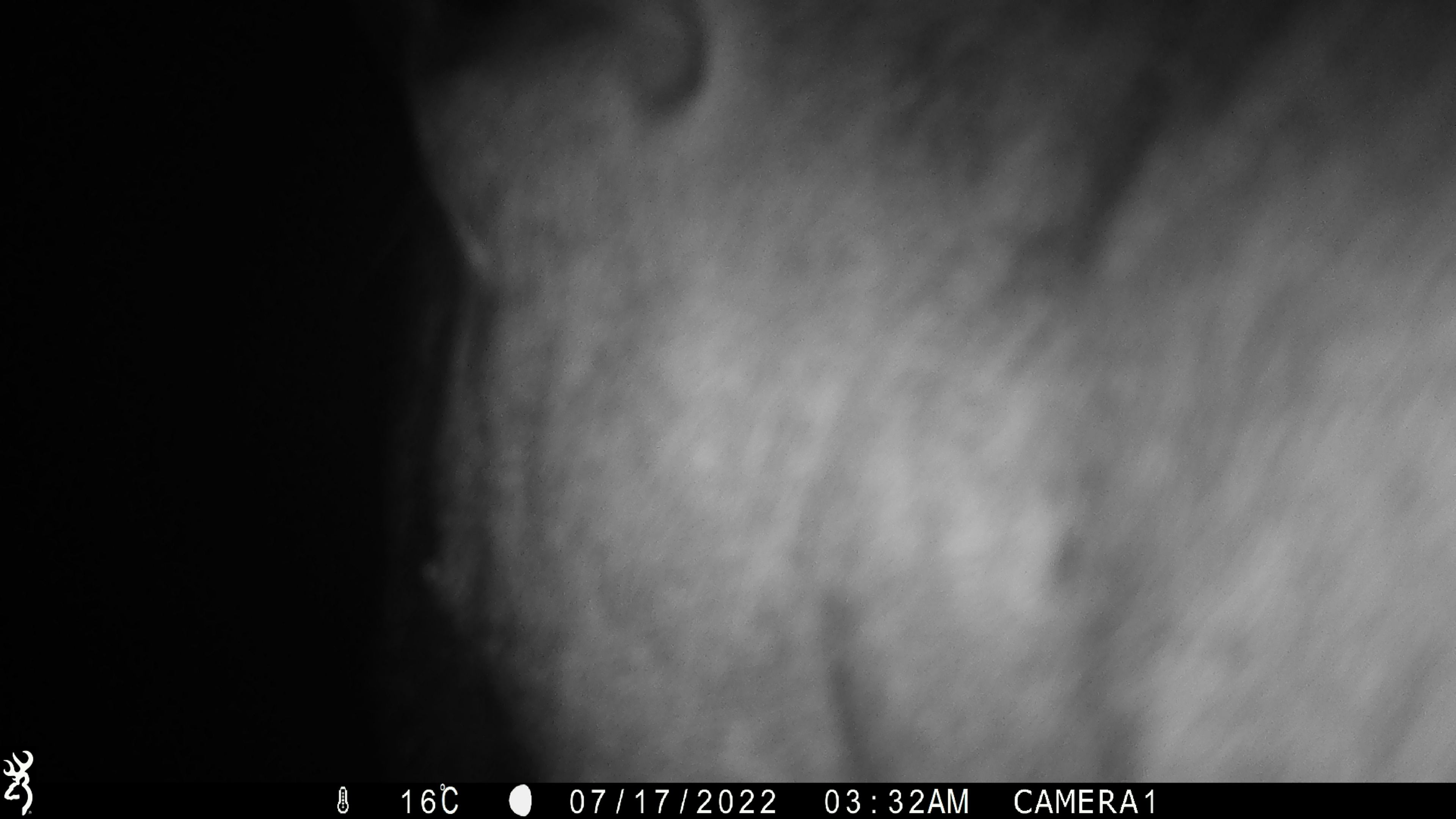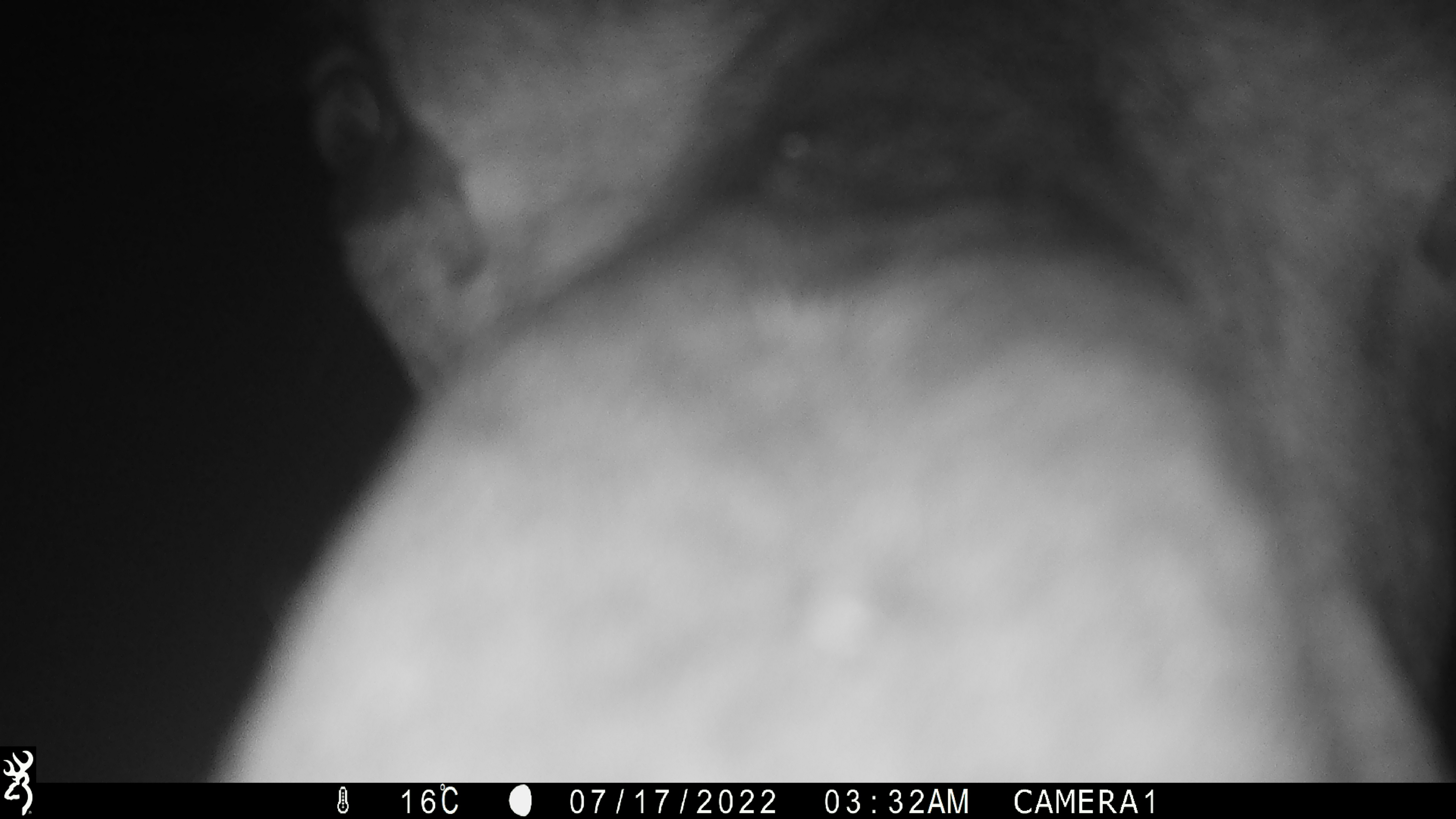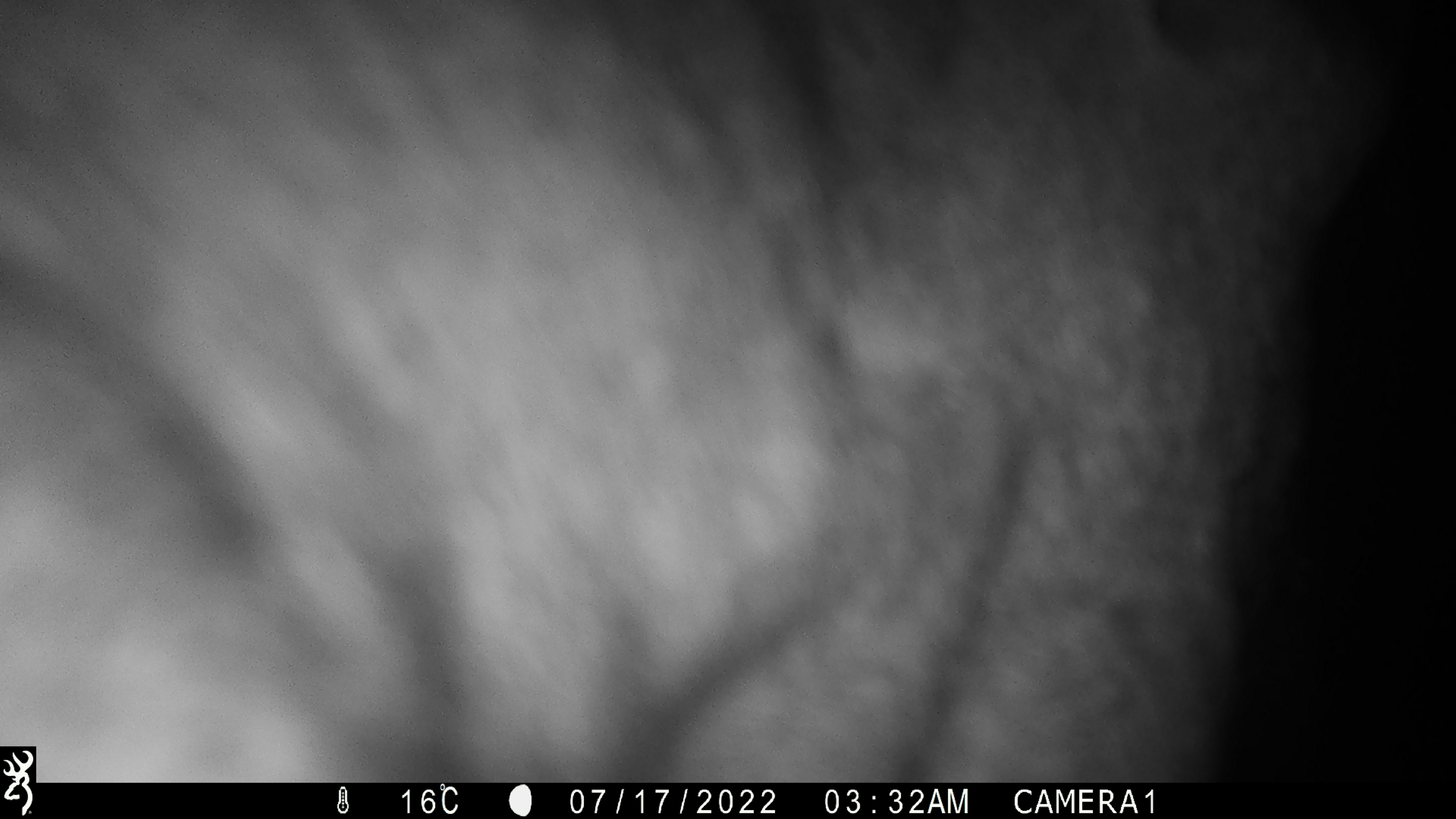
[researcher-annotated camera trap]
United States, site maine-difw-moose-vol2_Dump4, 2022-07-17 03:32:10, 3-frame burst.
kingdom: Animalia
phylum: Chordata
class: Mammalia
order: Artiodactyla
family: Cervidae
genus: Alces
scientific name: Alces alces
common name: moose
Moose (Alces alces).